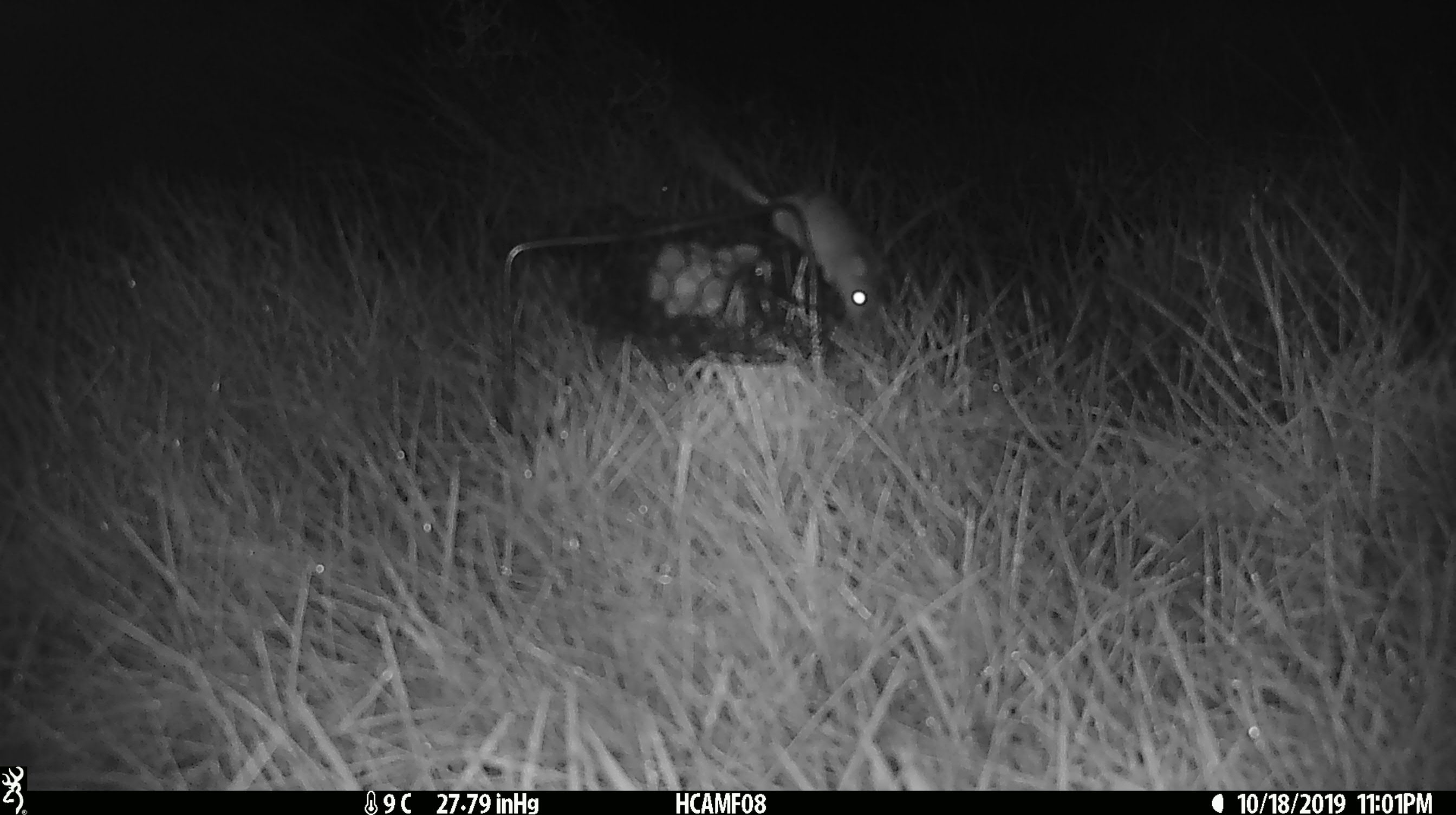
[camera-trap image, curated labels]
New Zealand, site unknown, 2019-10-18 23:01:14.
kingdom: Animalia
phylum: Chordata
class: Mammalia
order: Rodentia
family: Muridae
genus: Mus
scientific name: Mus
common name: mouse